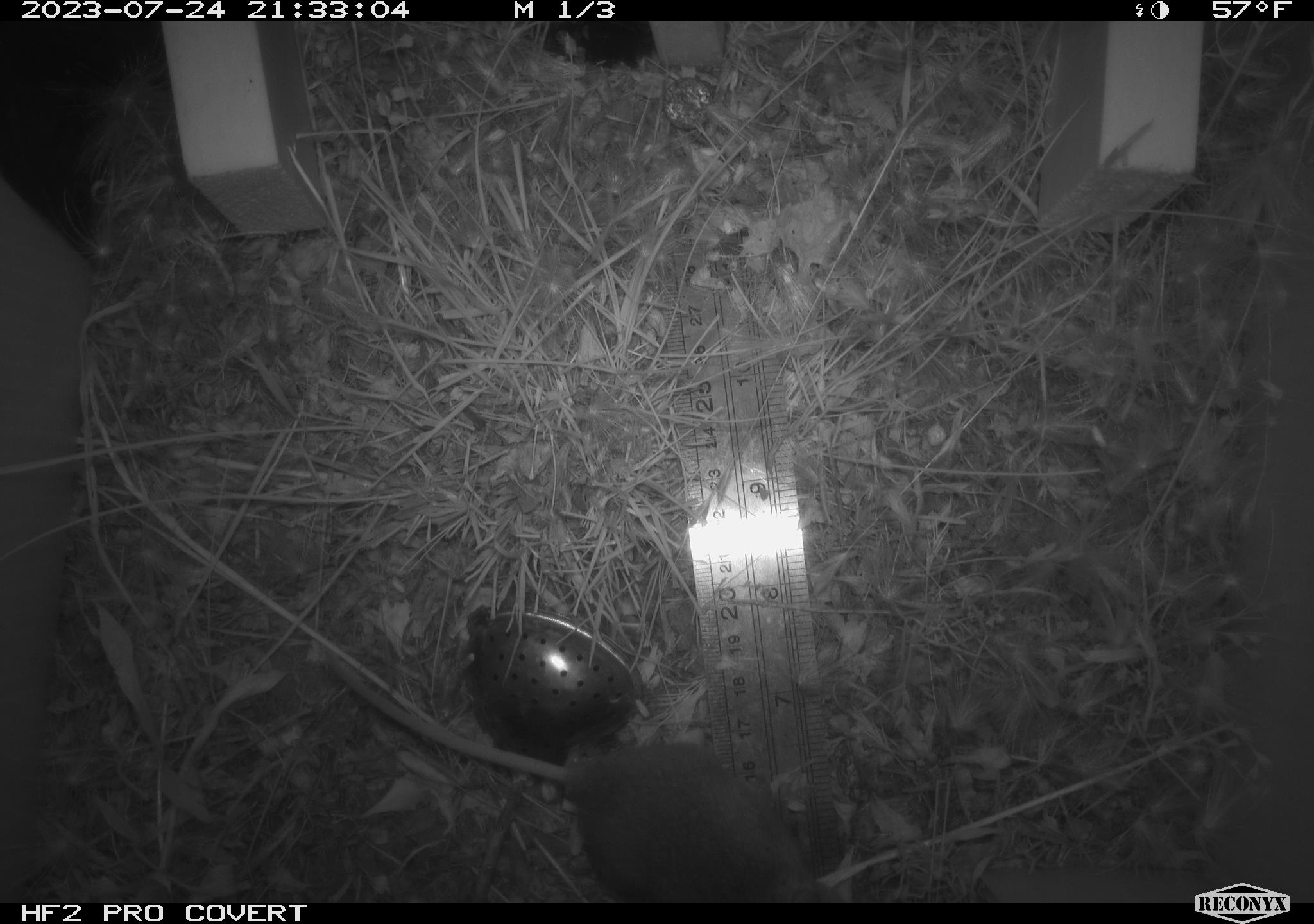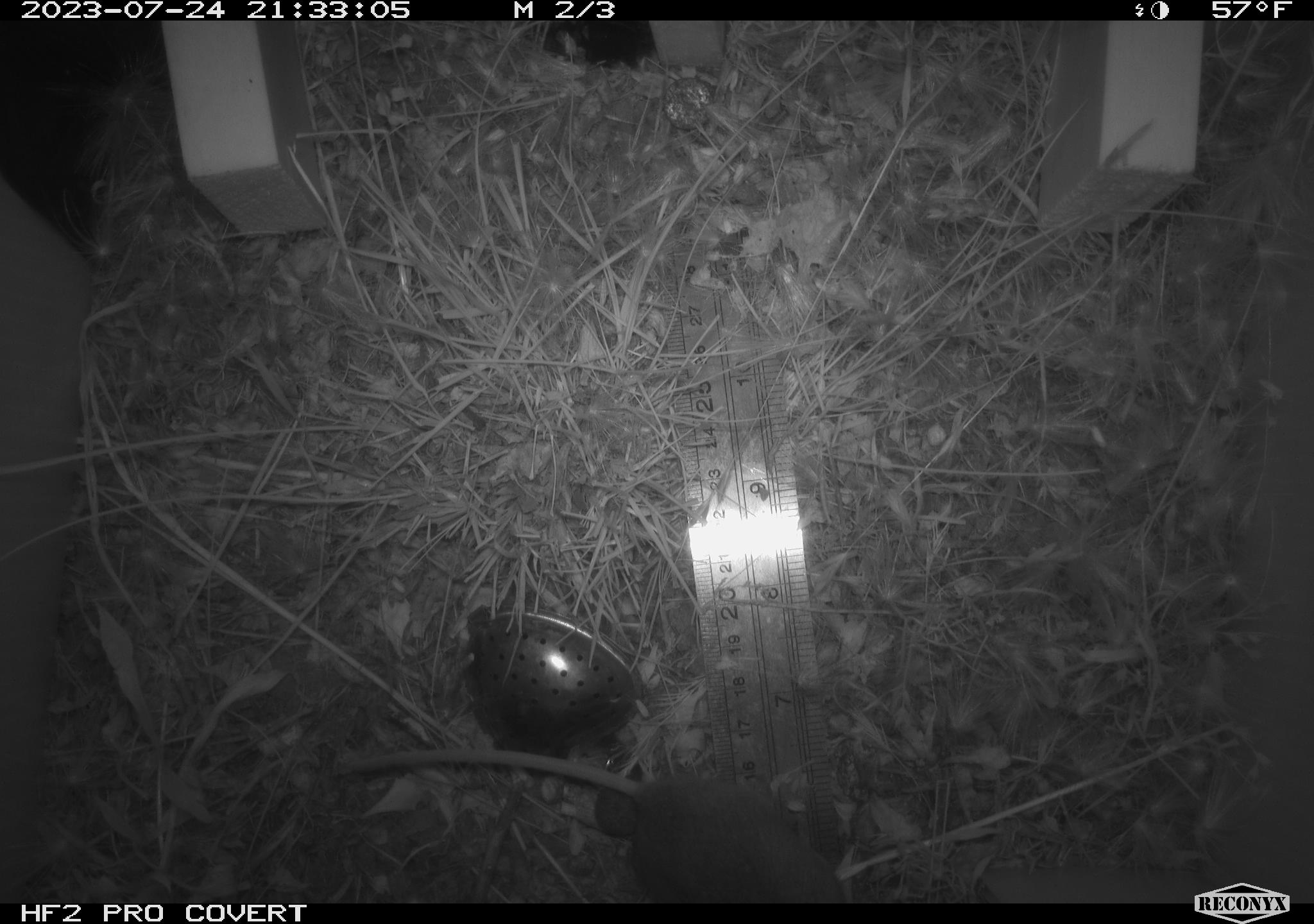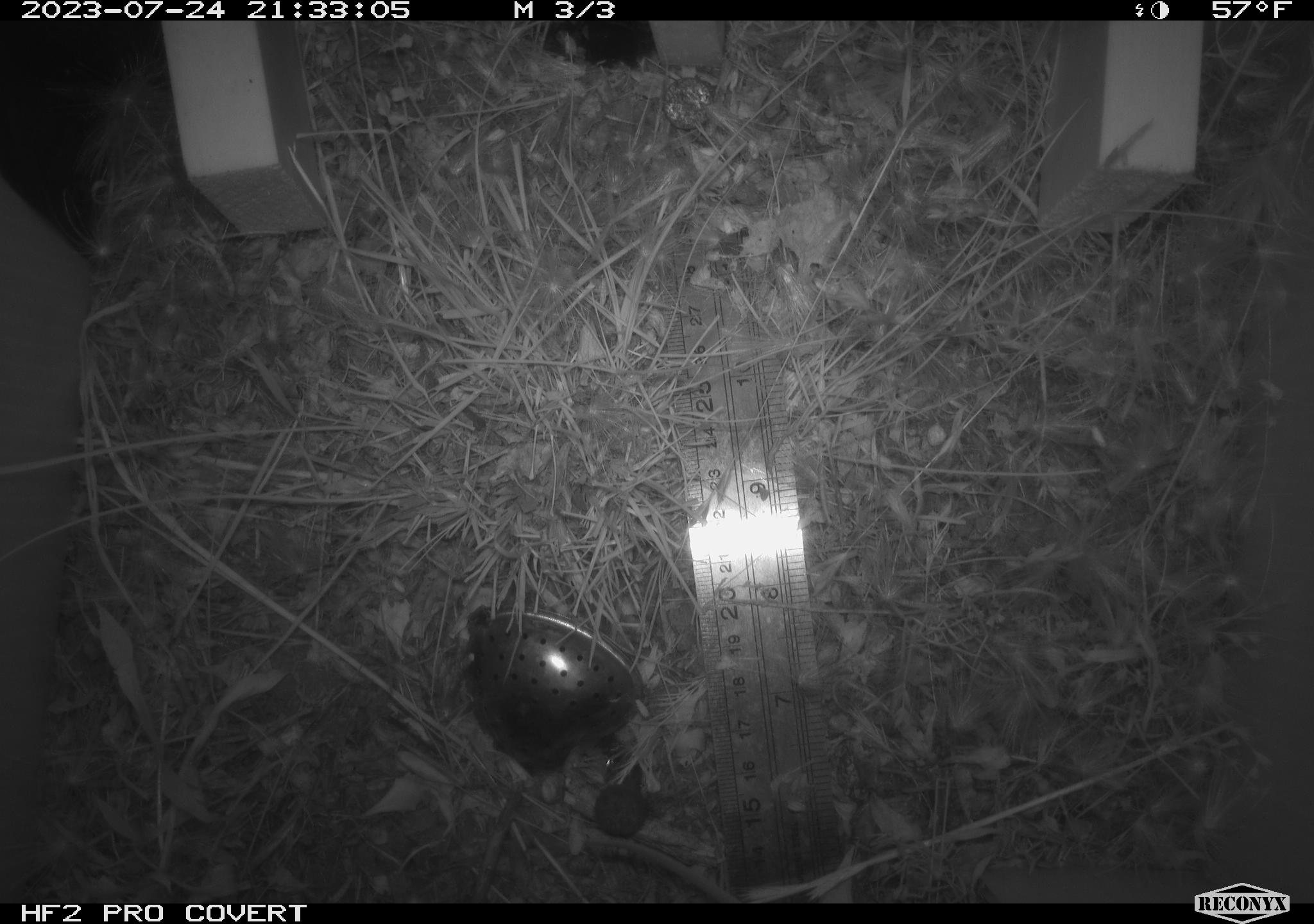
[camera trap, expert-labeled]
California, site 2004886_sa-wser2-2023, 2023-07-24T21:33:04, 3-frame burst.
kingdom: Animalia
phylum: Chordata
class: Mammalia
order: Rodentia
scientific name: Rodentia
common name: mouse species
Mouse species (Rodentia).